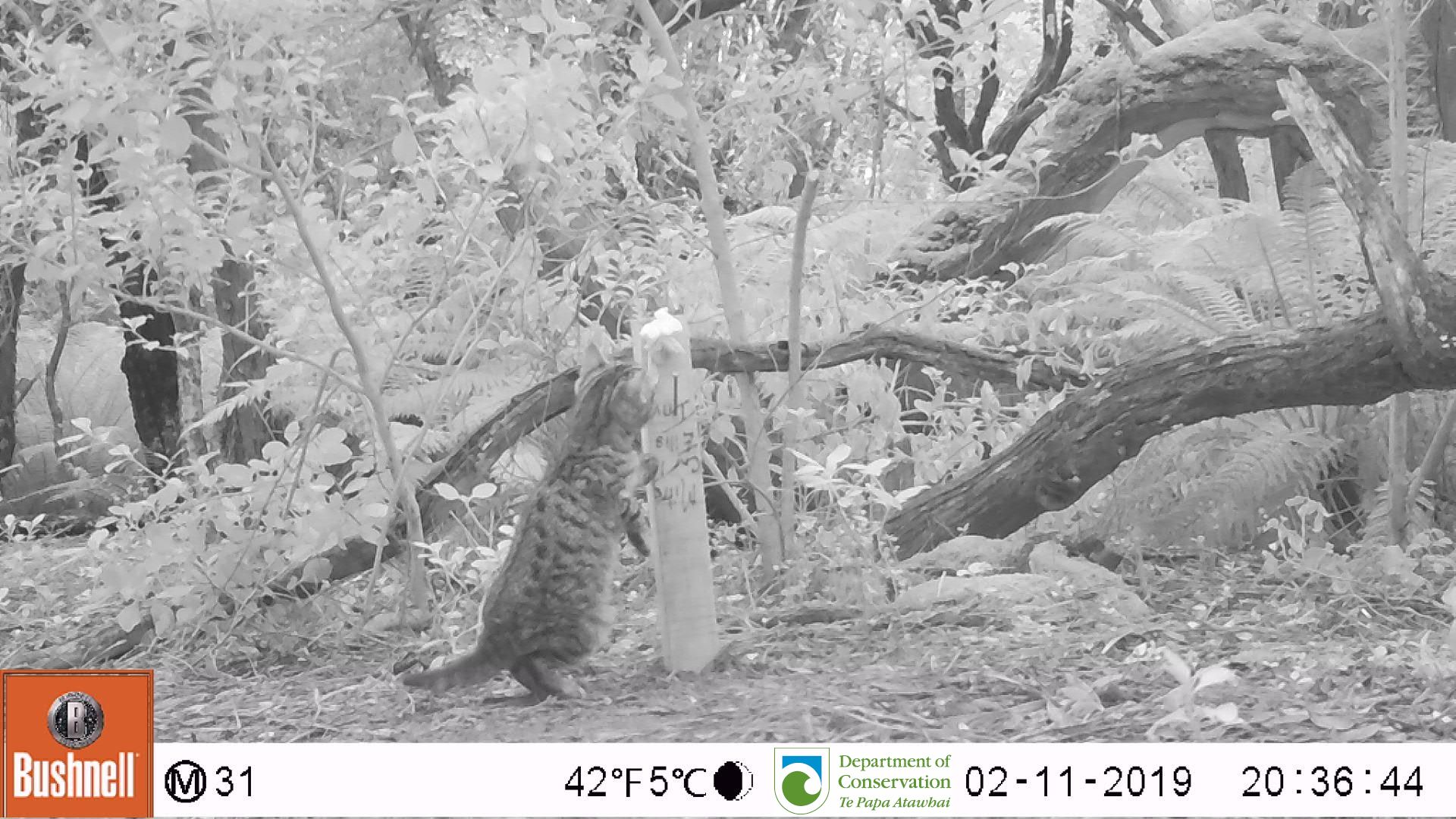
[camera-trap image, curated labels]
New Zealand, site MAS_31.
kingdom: Animalia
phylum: Chordata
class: Mammalia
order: Carnivora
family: Felidae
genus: Felis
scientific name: Felis catus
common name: domestic cat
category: cat